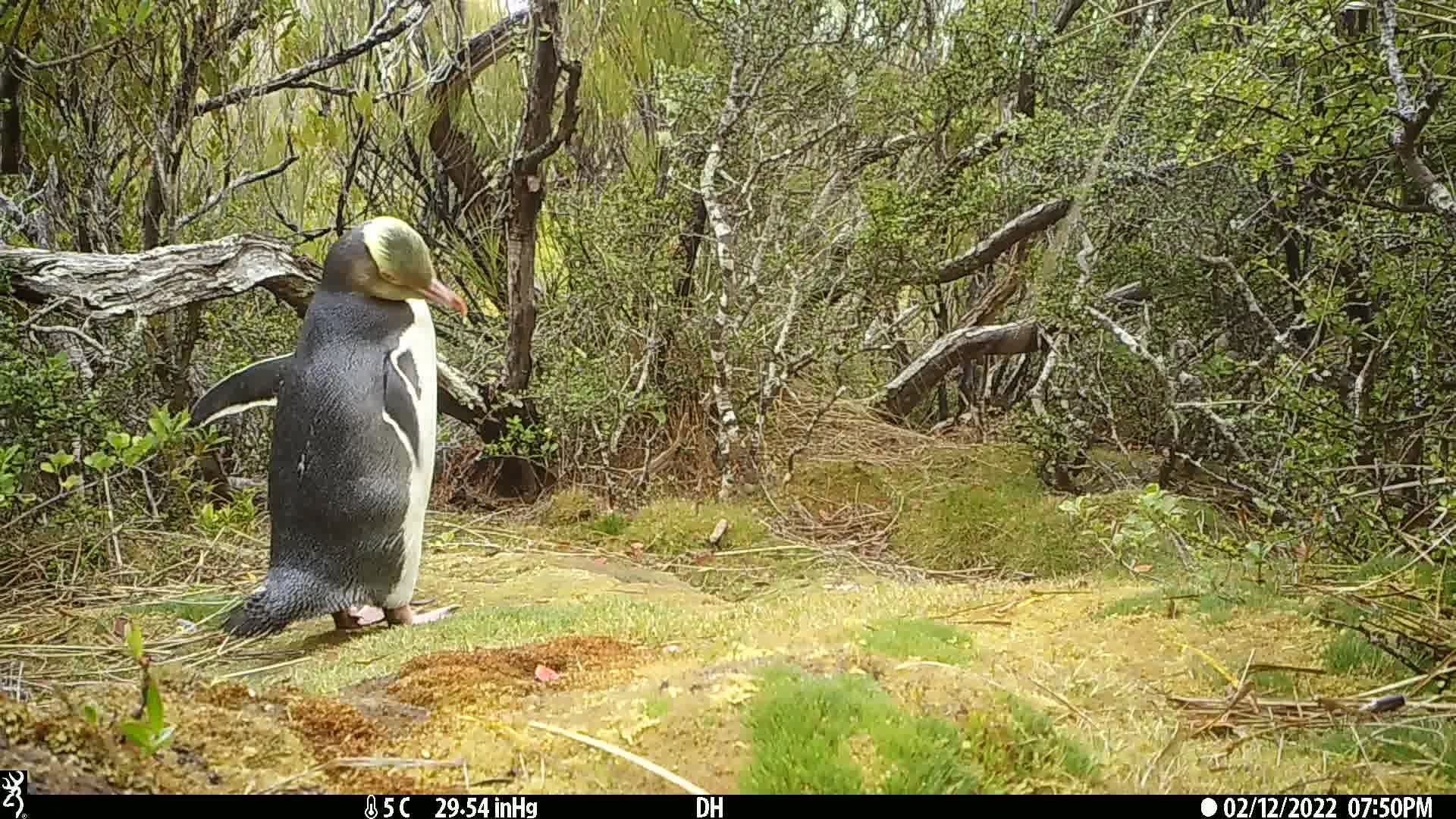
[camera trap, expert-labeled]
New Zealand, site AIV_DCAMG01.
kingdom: Animalia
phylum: Chordata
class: Aves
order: Sphenisciformes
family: Spheniscidae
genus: Megadyptes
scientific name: Megadyptes antipodes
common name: yellow-eyed penguin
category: yellow eyed penguin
Yellow eyed penguin (yellow-eyed penguin) (Megadyptes antipodes).